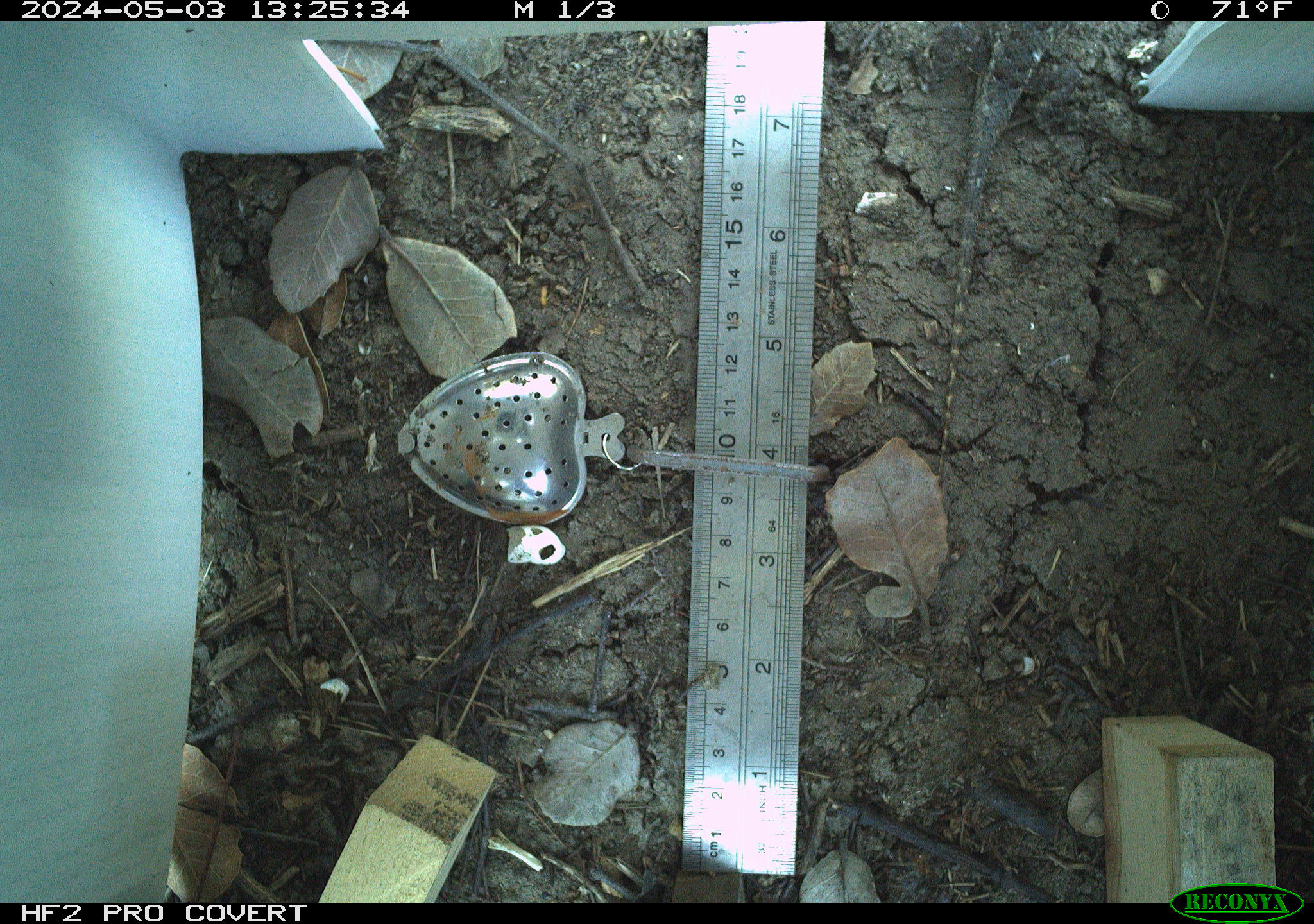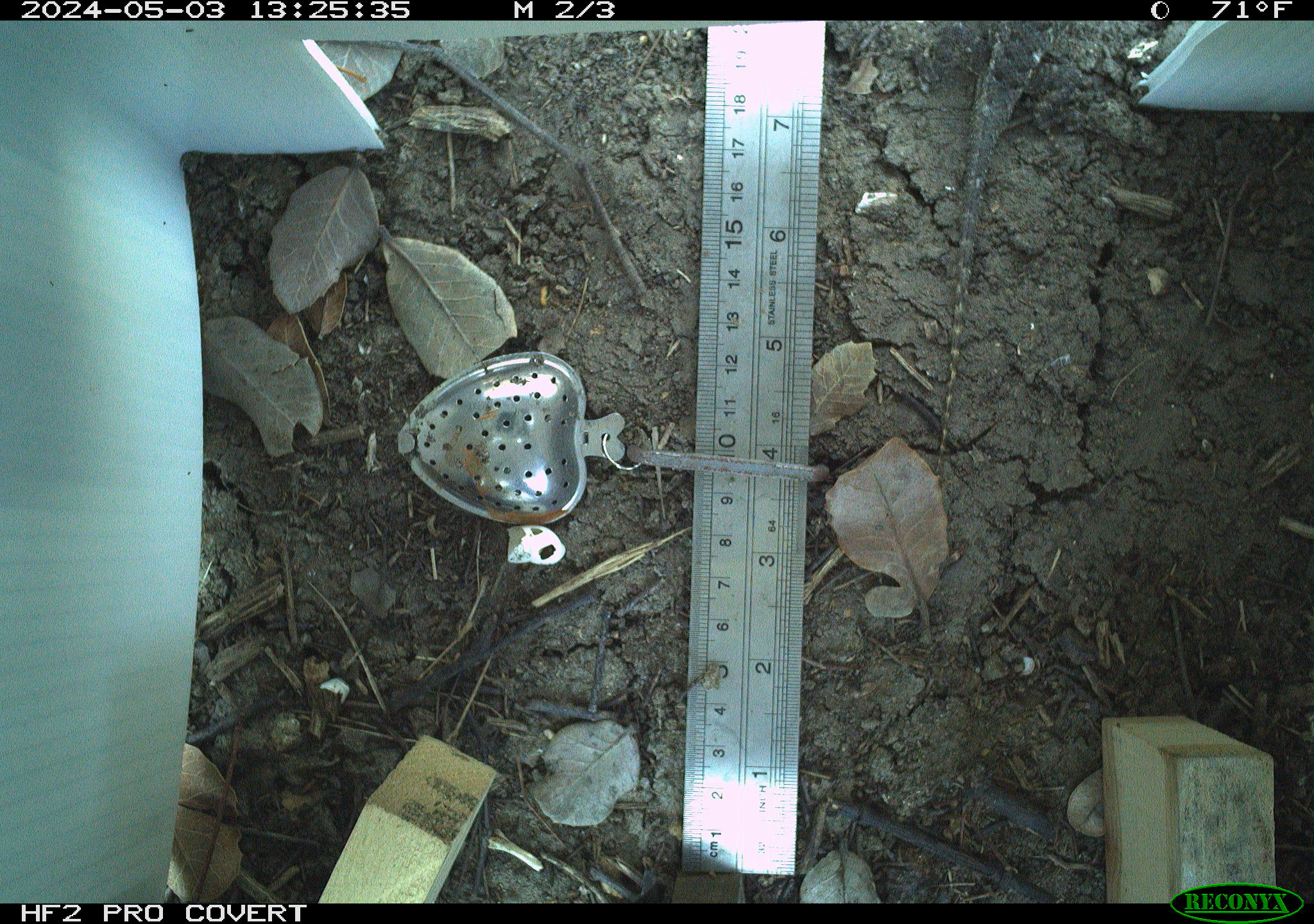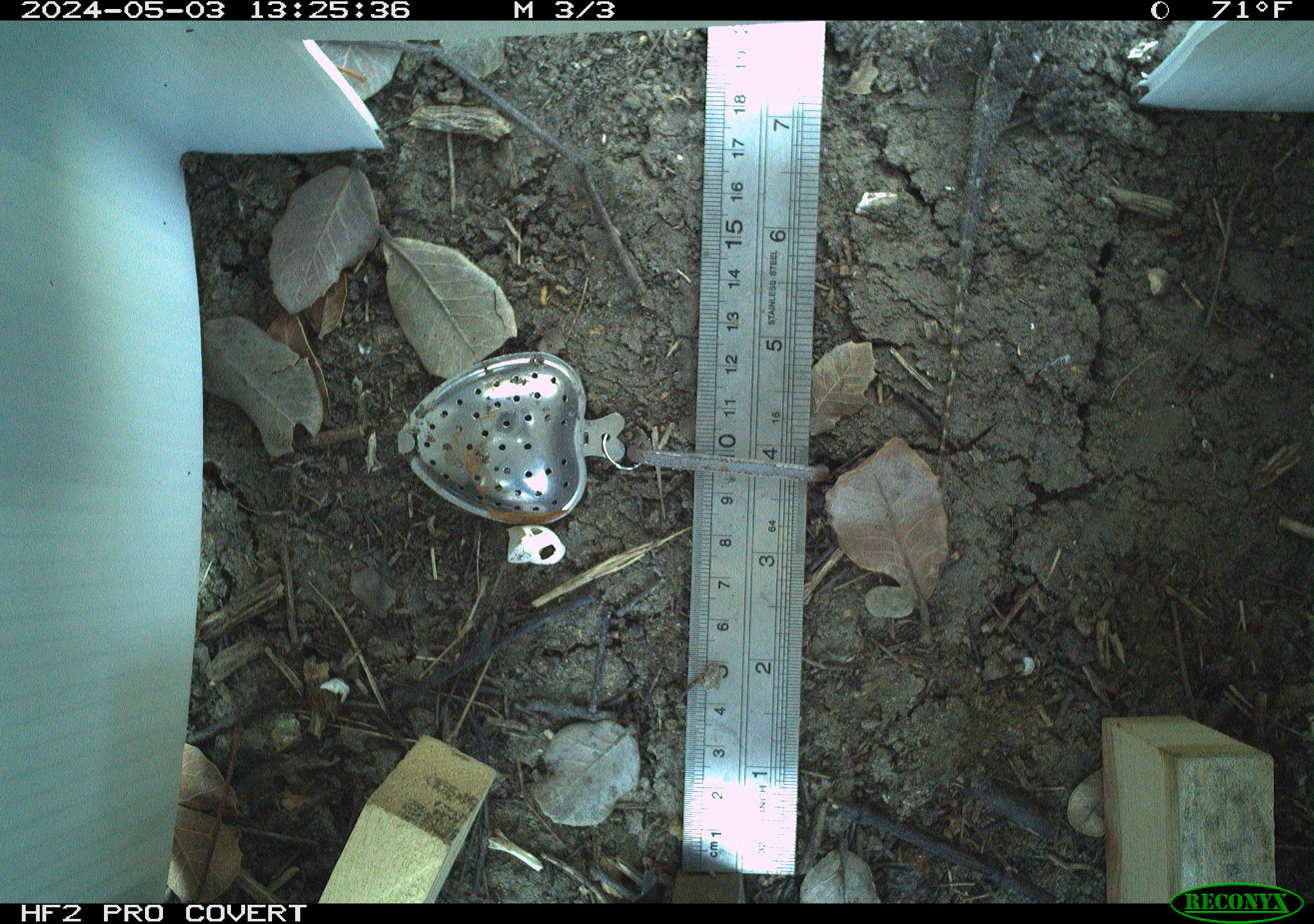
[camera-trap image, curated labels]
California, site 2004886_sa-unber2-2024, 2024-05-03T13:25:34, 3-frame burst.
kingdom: Animalia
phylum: Chordata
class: Reptilia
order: Squamata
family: Phrynosomatidae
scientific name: Phrynosomatidae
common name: phrynosomatid lizards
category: phrynosomatidae family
Phrynosomatidae family (phrynosomatid lizards) (Phrynosomatidae).